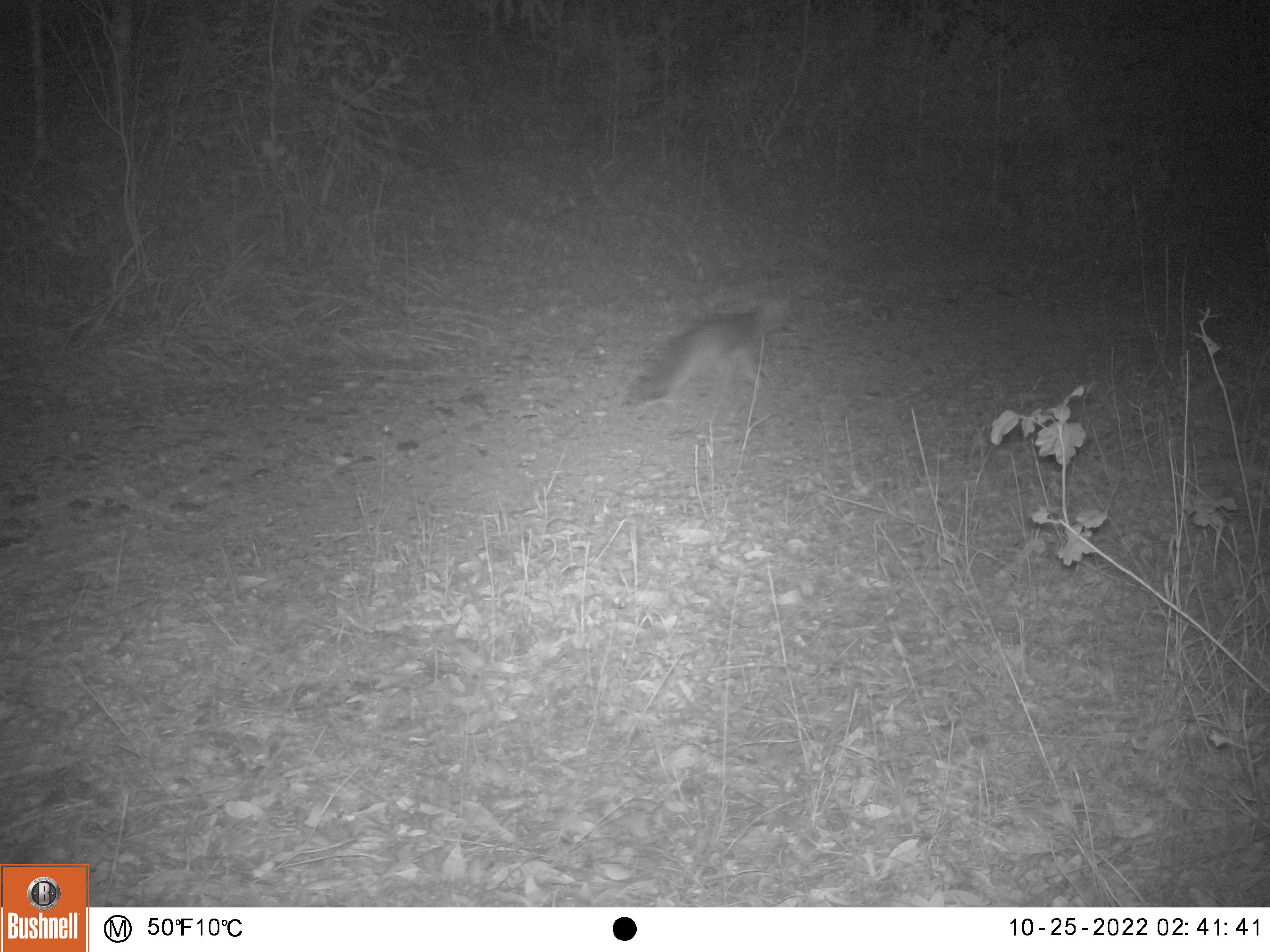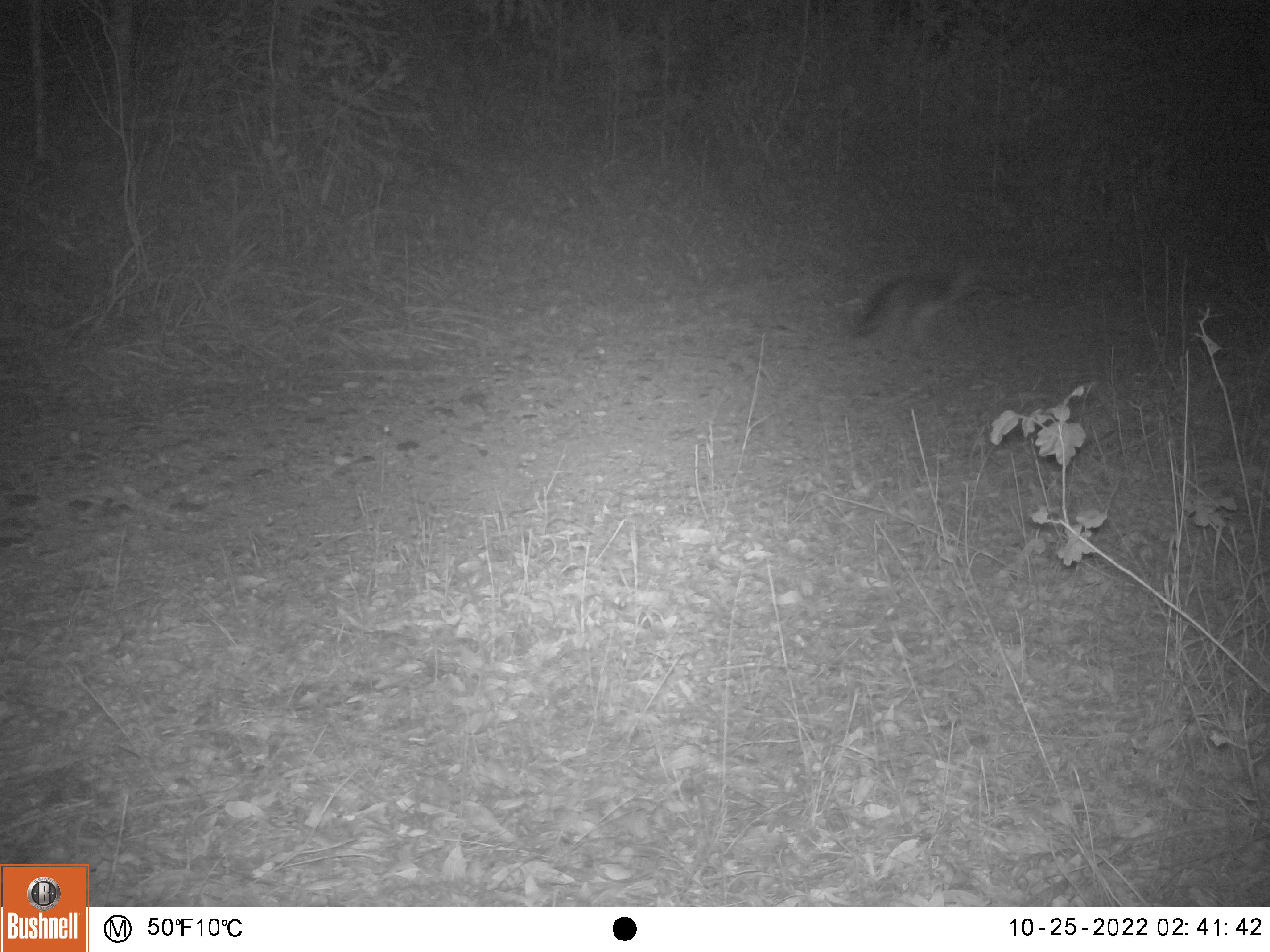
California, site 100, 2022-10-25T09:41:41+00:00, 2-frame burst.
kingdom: Animalia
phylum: Chordata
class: Mammalia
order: Carnivora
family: Canidae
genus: Urocyon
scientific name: Urocyon cinereoargenteus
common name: gray fox